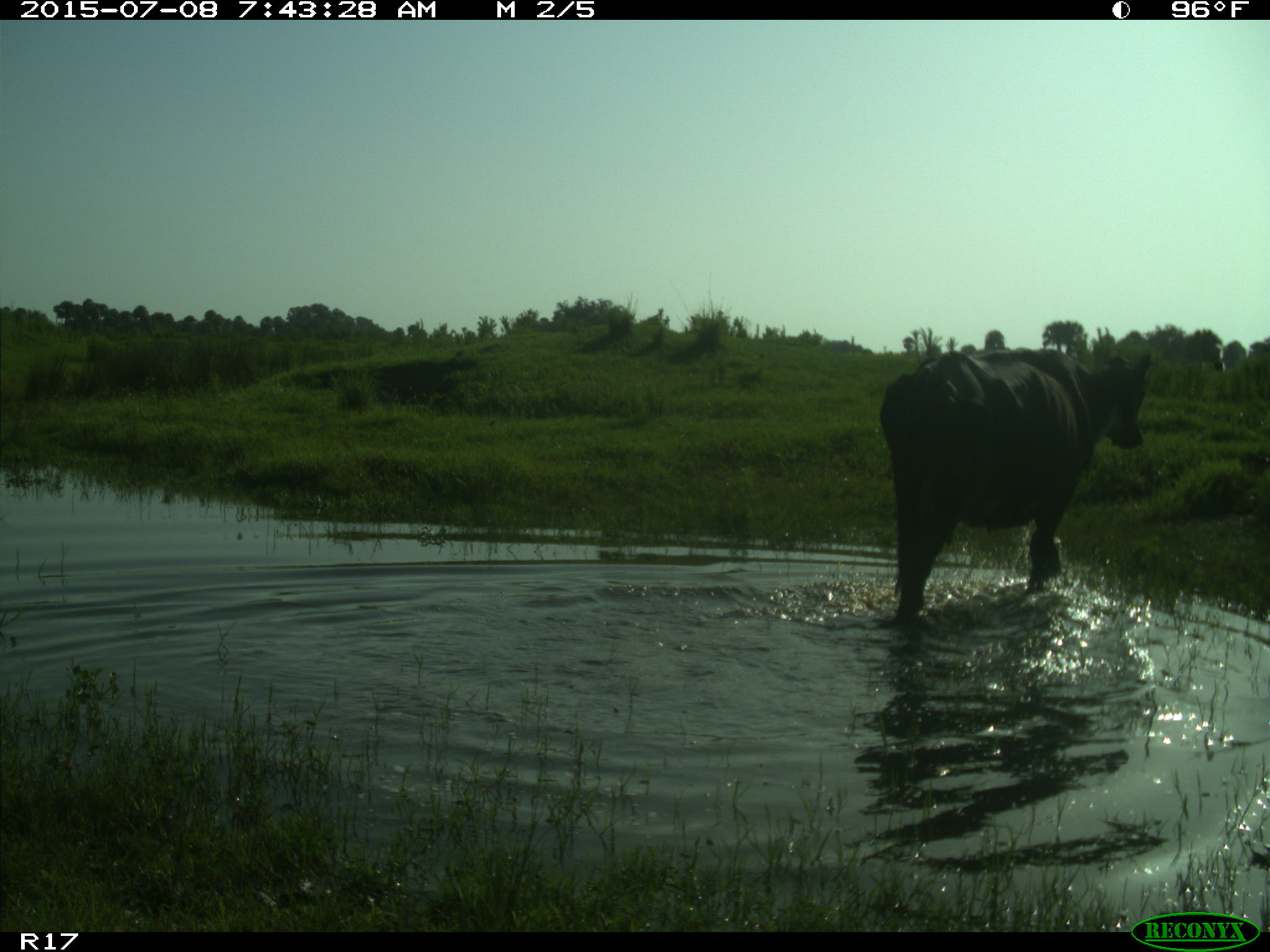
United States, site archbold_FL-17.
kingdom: Animalia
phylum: Chordata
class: Mammalia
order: Artiodactyla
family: Bovidae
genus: Bos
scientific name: Bos taurus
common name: domestic cow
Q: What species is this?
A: Bos taurus (domestic cow).